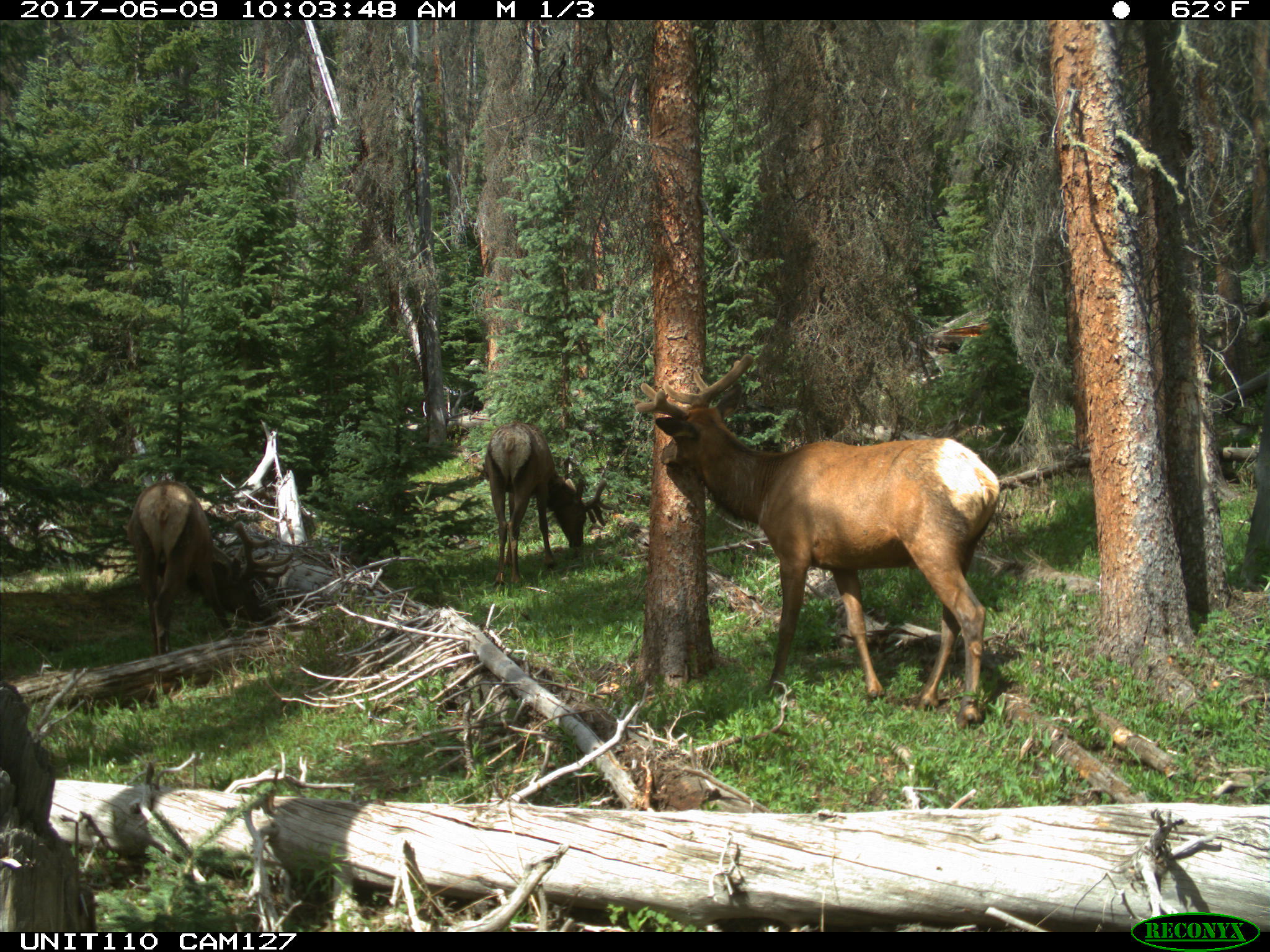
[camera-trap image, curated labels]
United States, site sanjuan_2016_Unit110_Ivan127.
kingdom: Animalia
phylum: Chordata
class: Mammalia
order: Artiodactyla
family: Cervidae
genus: Cervus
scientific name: Cervus elaphus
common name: red deer